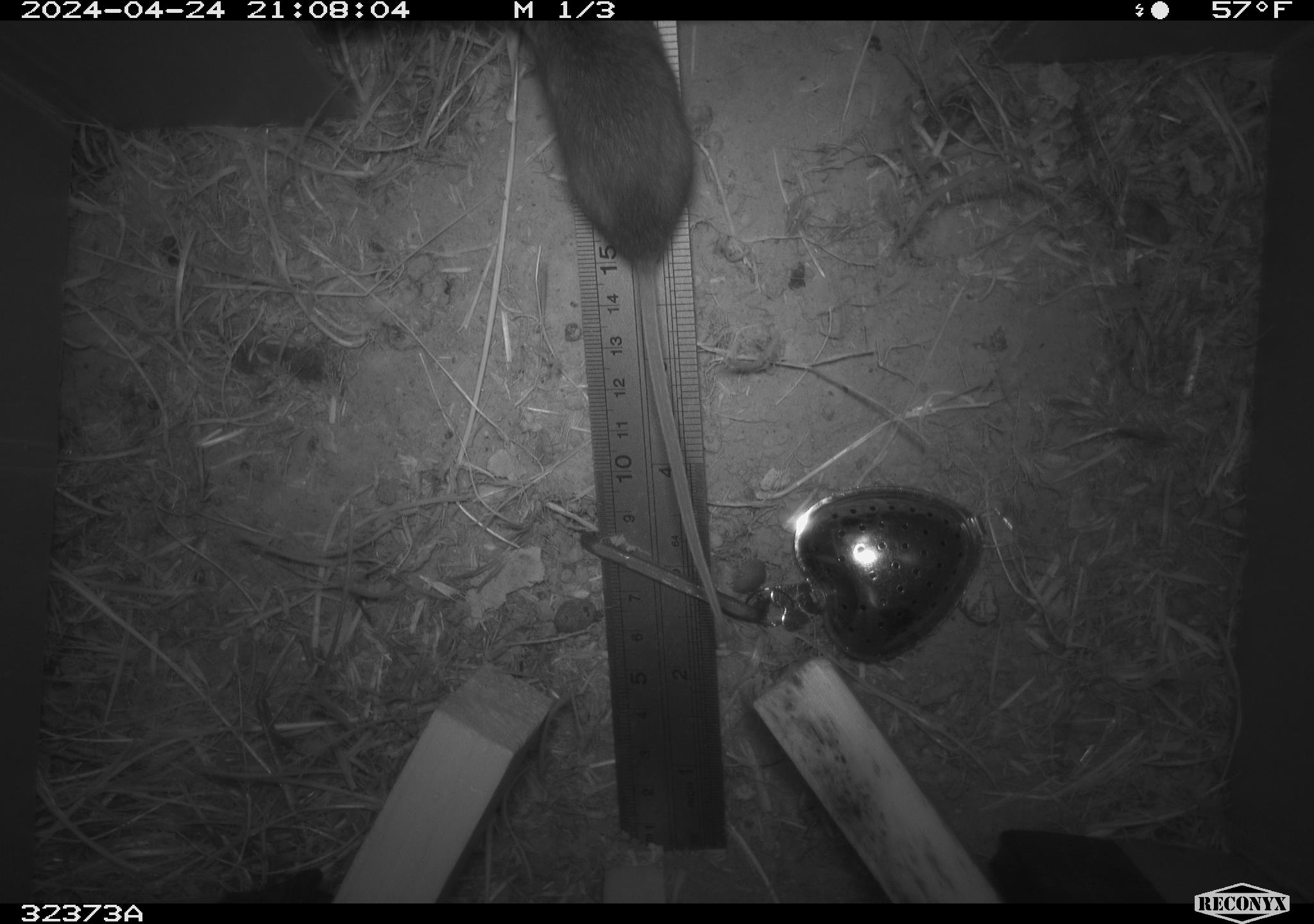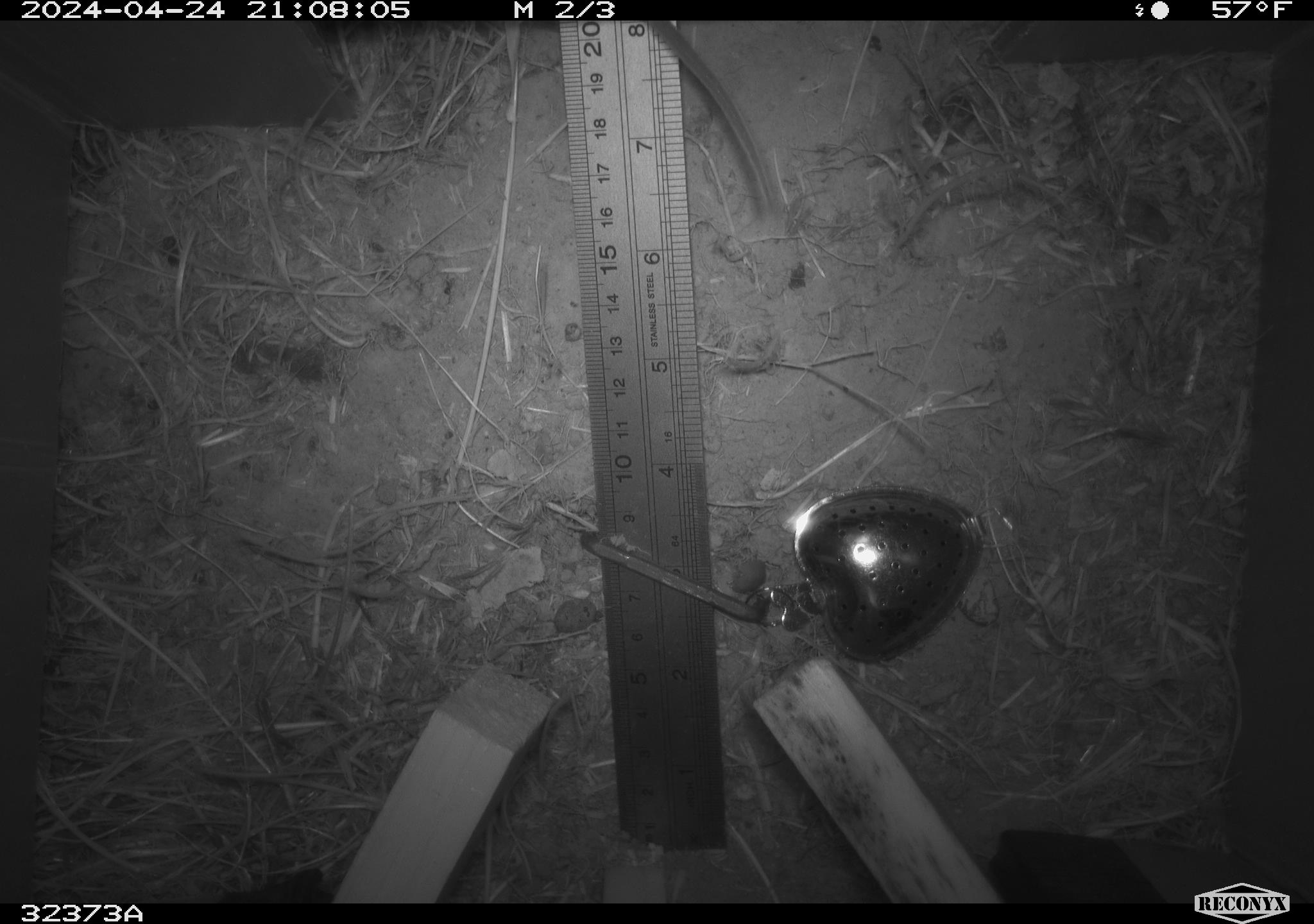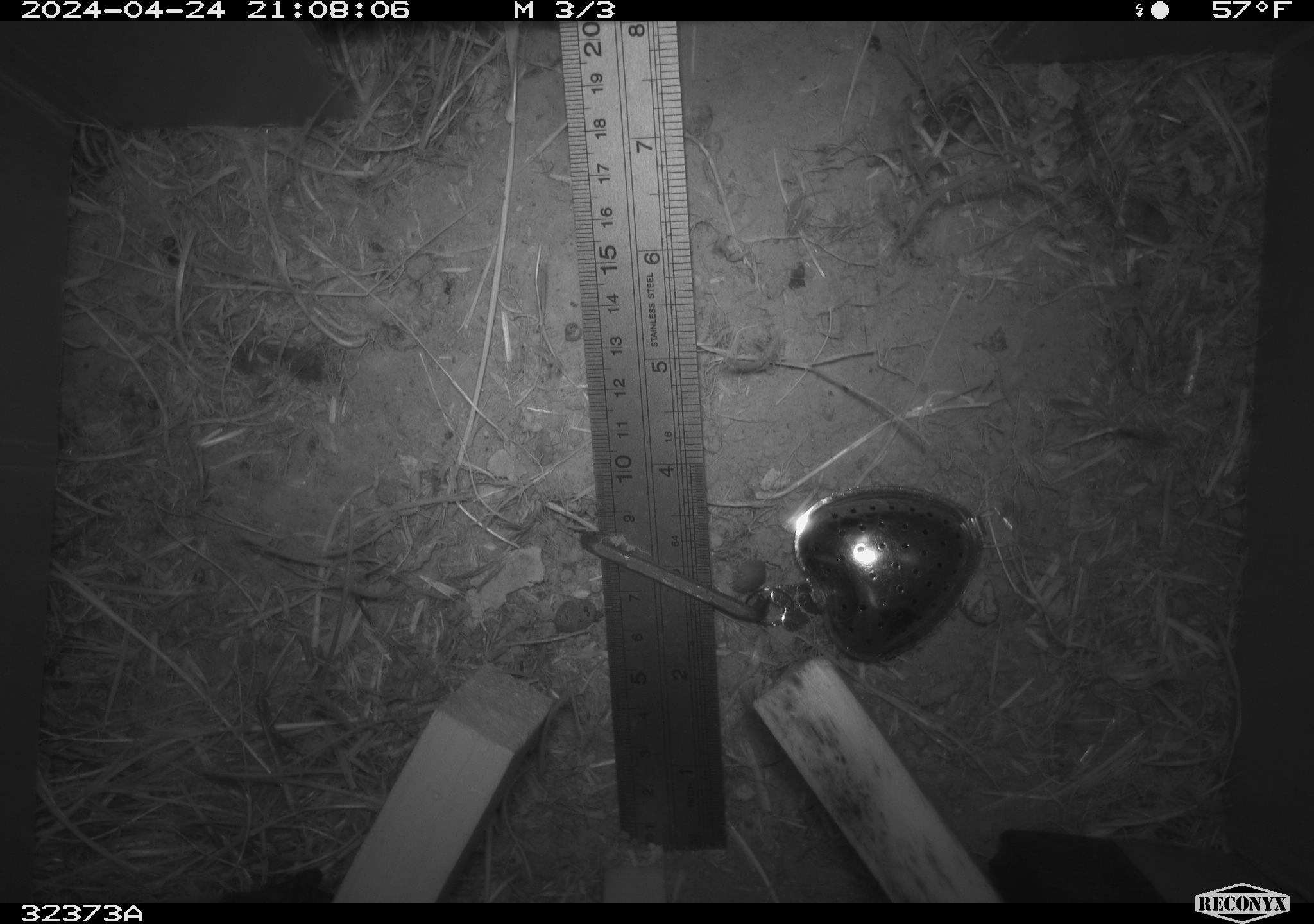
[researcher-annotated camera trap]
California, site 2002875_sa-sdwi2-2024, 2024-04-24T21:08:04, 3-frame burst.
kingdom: Animalia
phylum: Chordata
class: Mammalia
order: Rodentia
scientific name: Rodentia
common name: mouse species